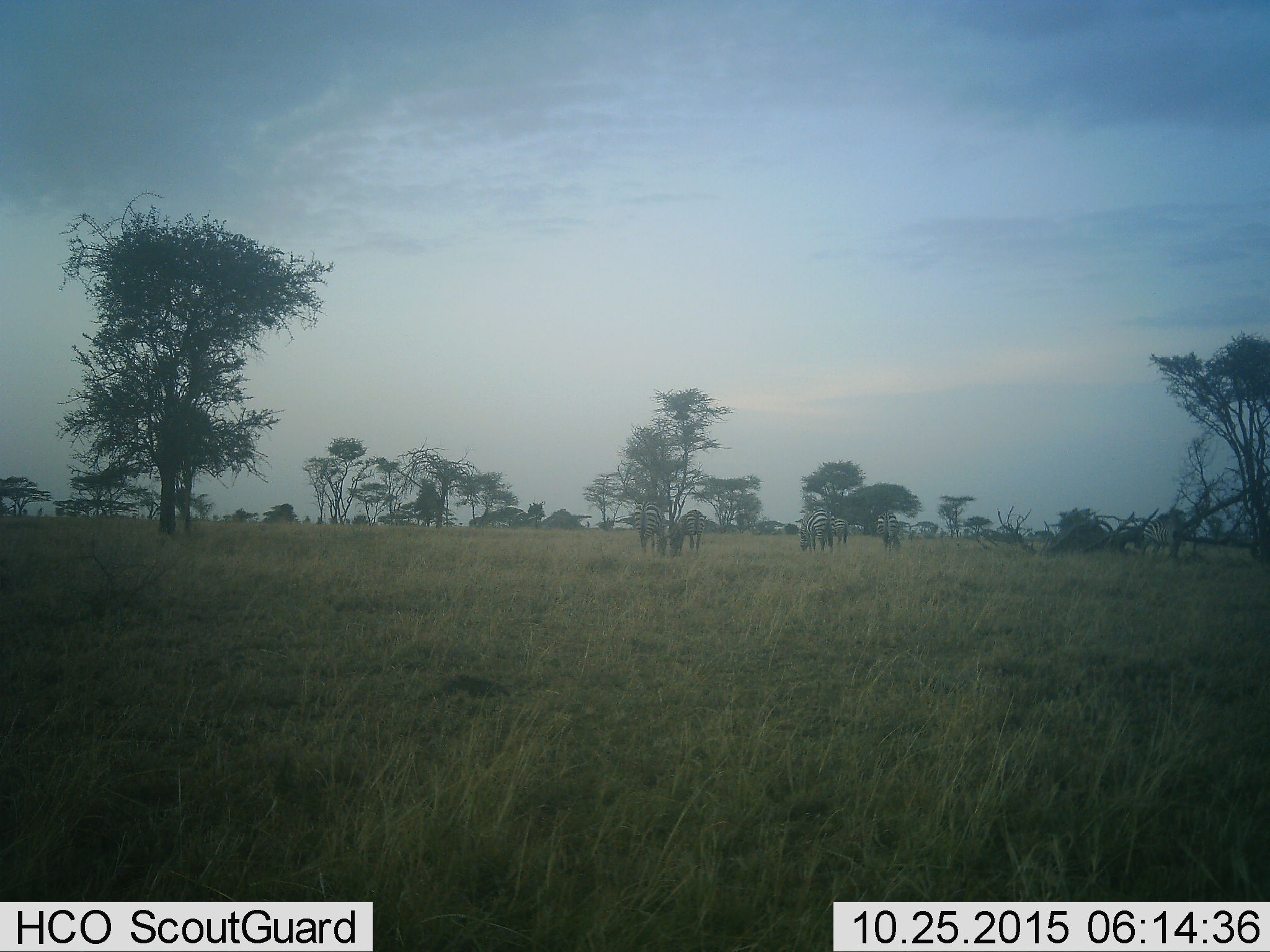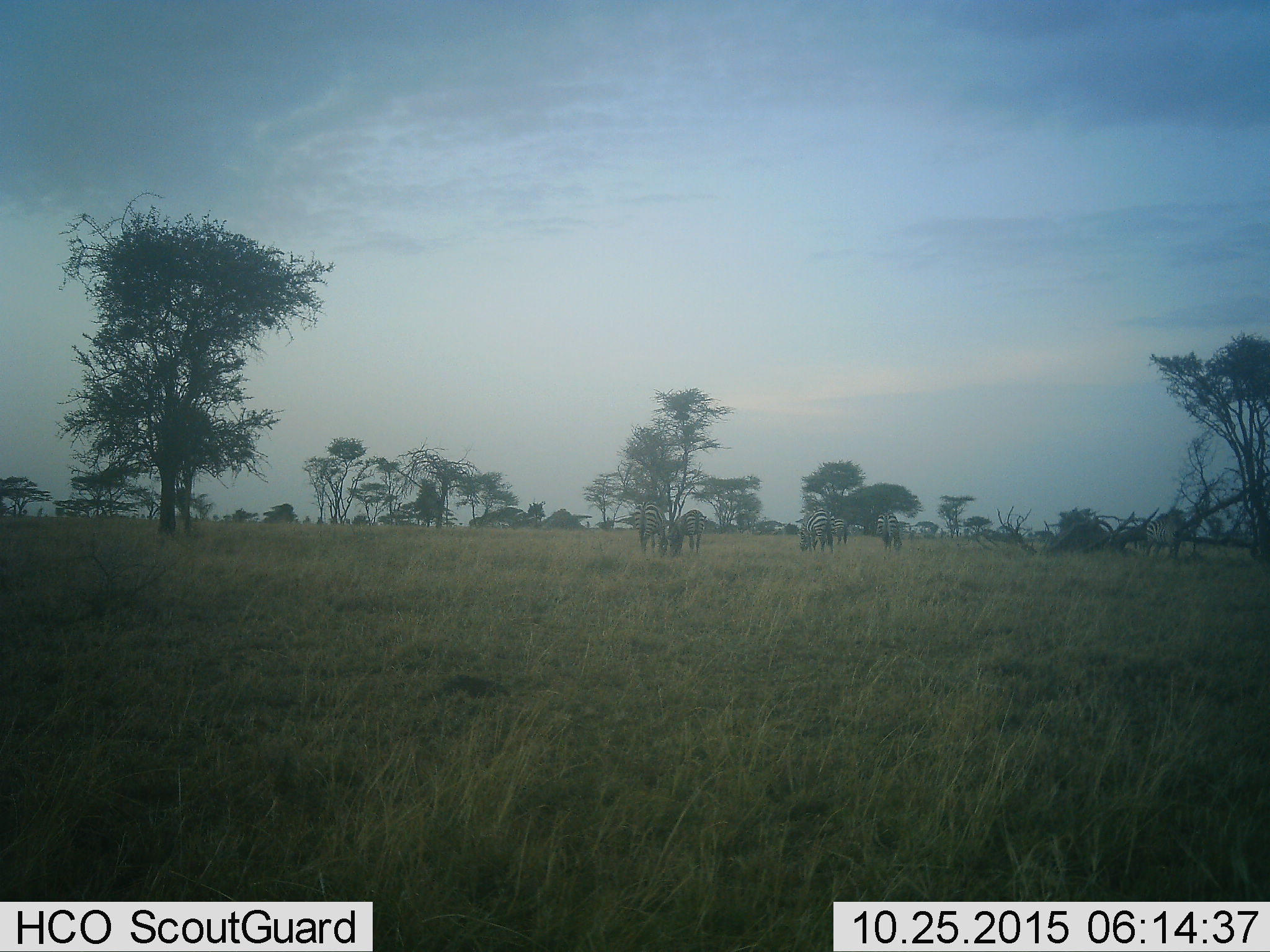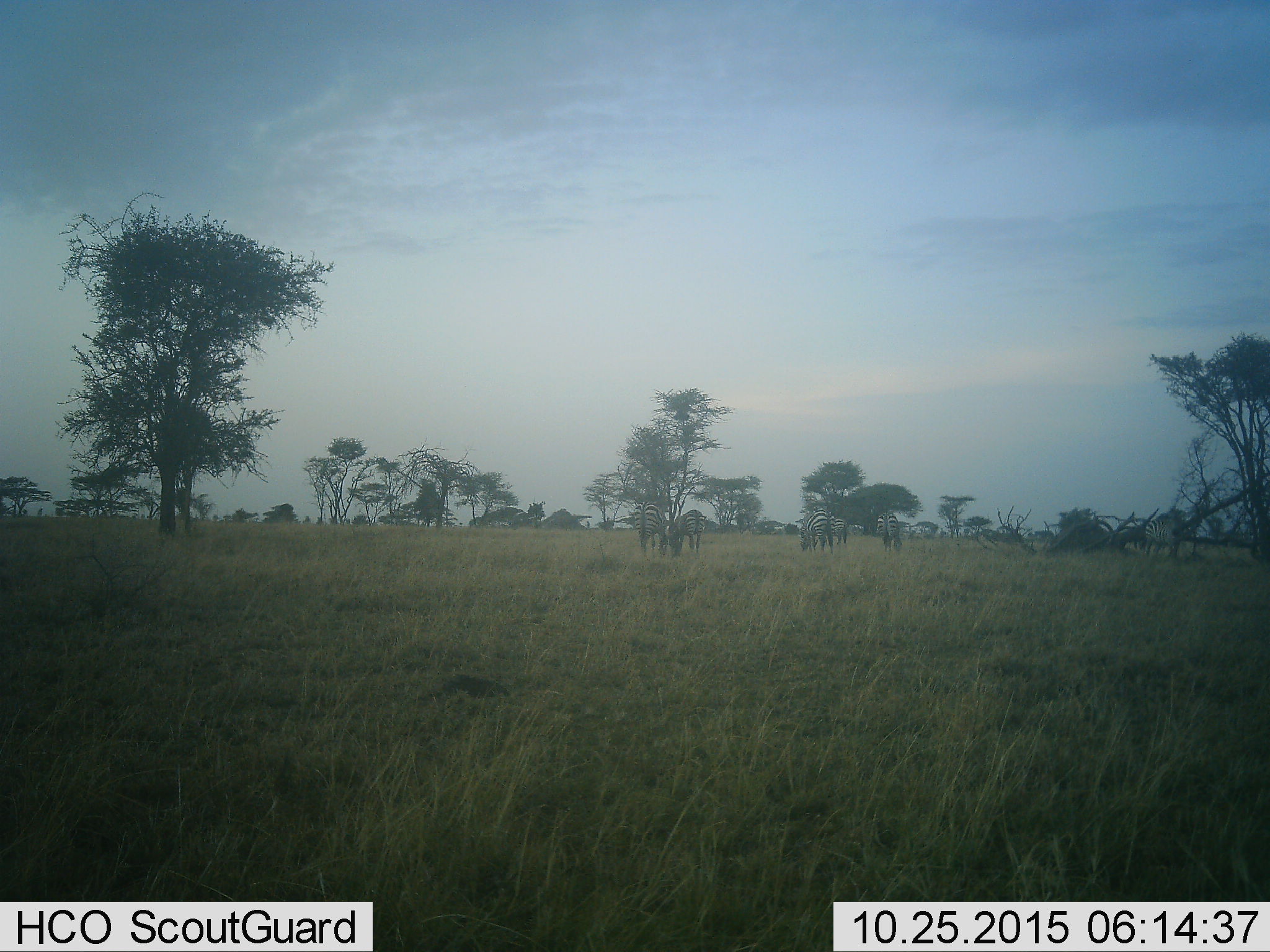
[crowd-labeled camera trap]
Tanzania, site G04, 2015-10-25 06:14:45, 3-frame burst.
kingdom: Animalia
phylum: Chordata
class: Mammalia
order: Perissodactyla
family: Equidae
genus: Equus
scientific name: Equus quagga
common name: plains zebra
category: zebra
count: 6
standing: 62%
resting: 0%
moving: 6%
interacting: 0%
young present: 6%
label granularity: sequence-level